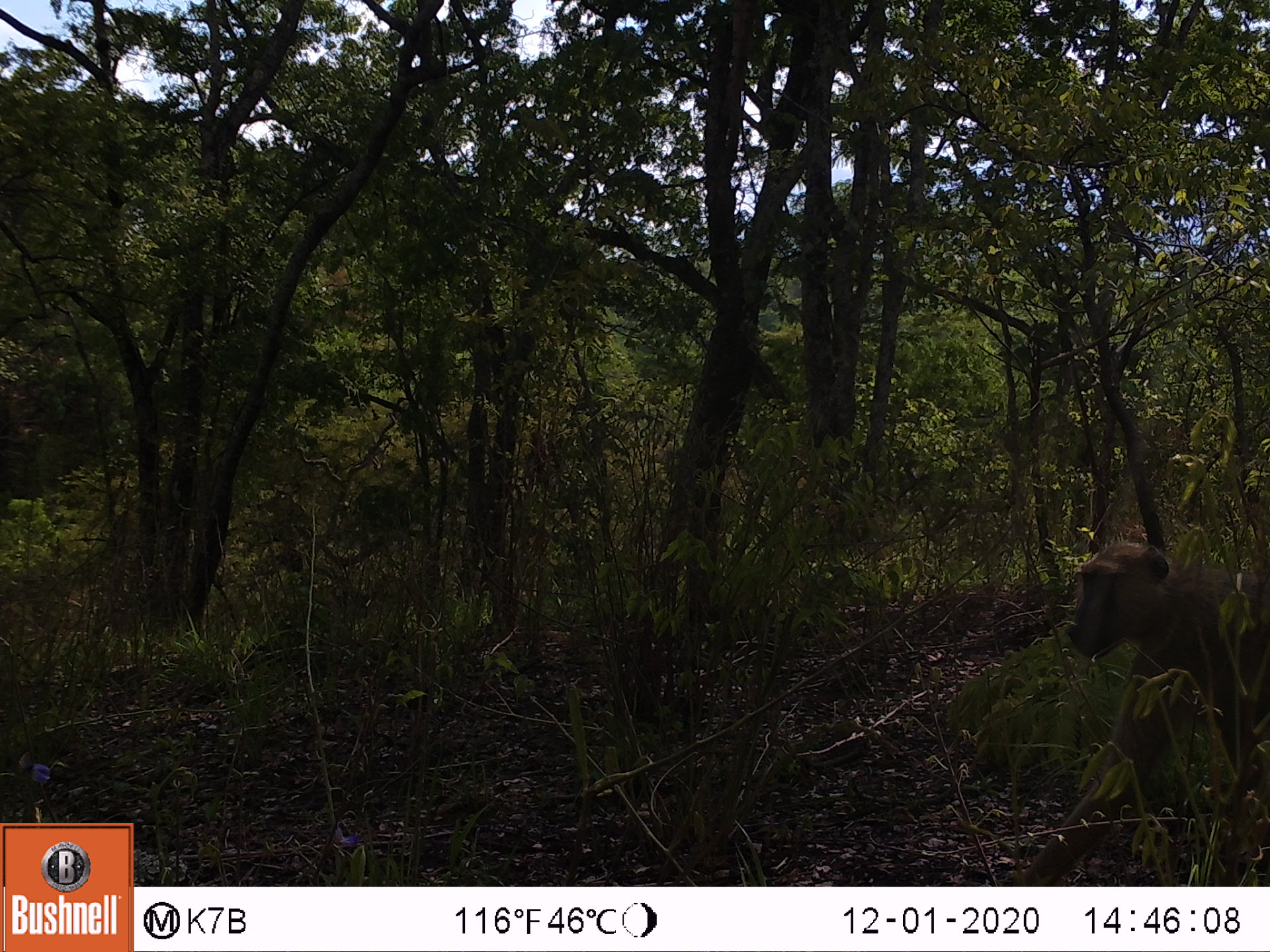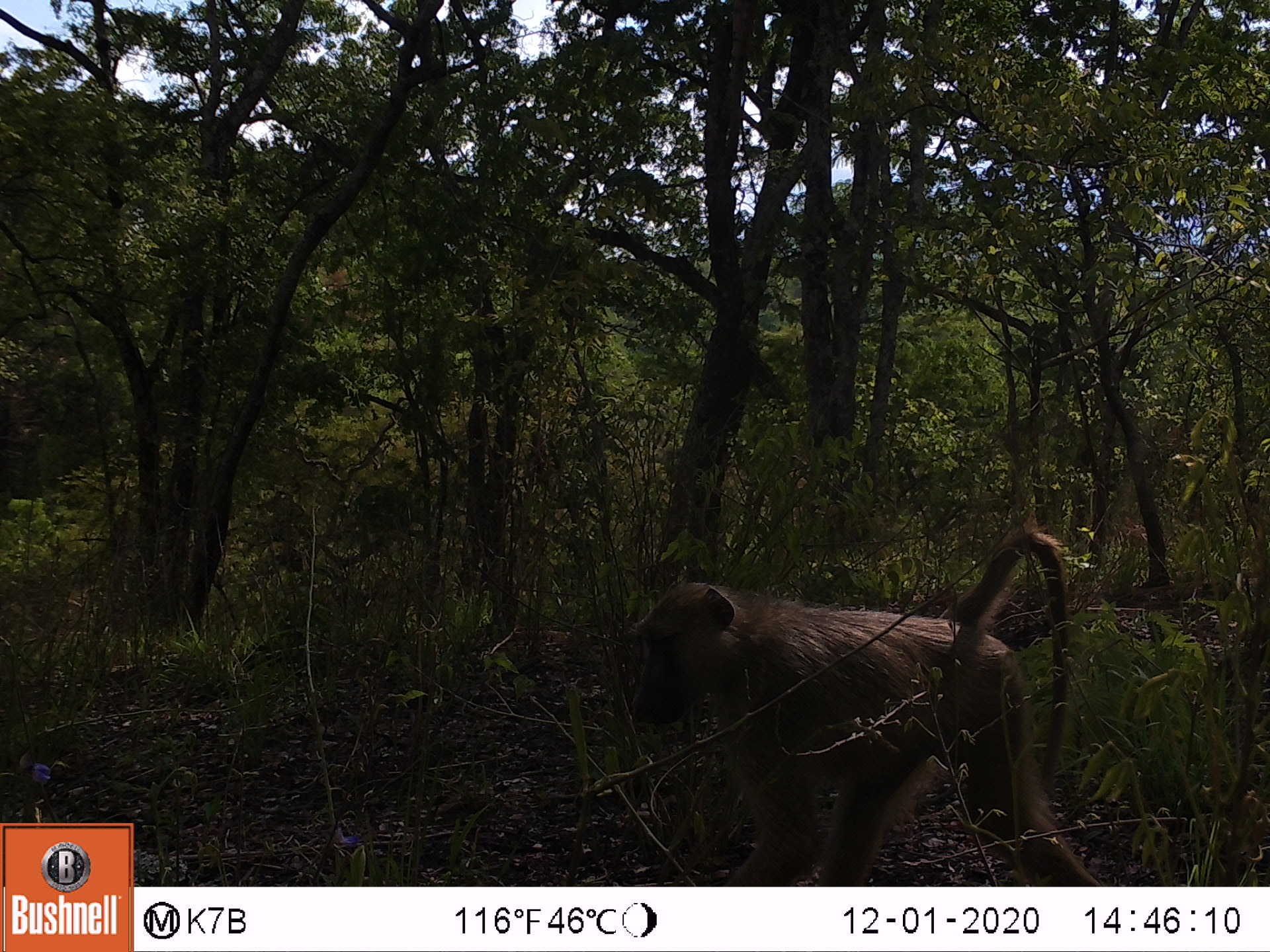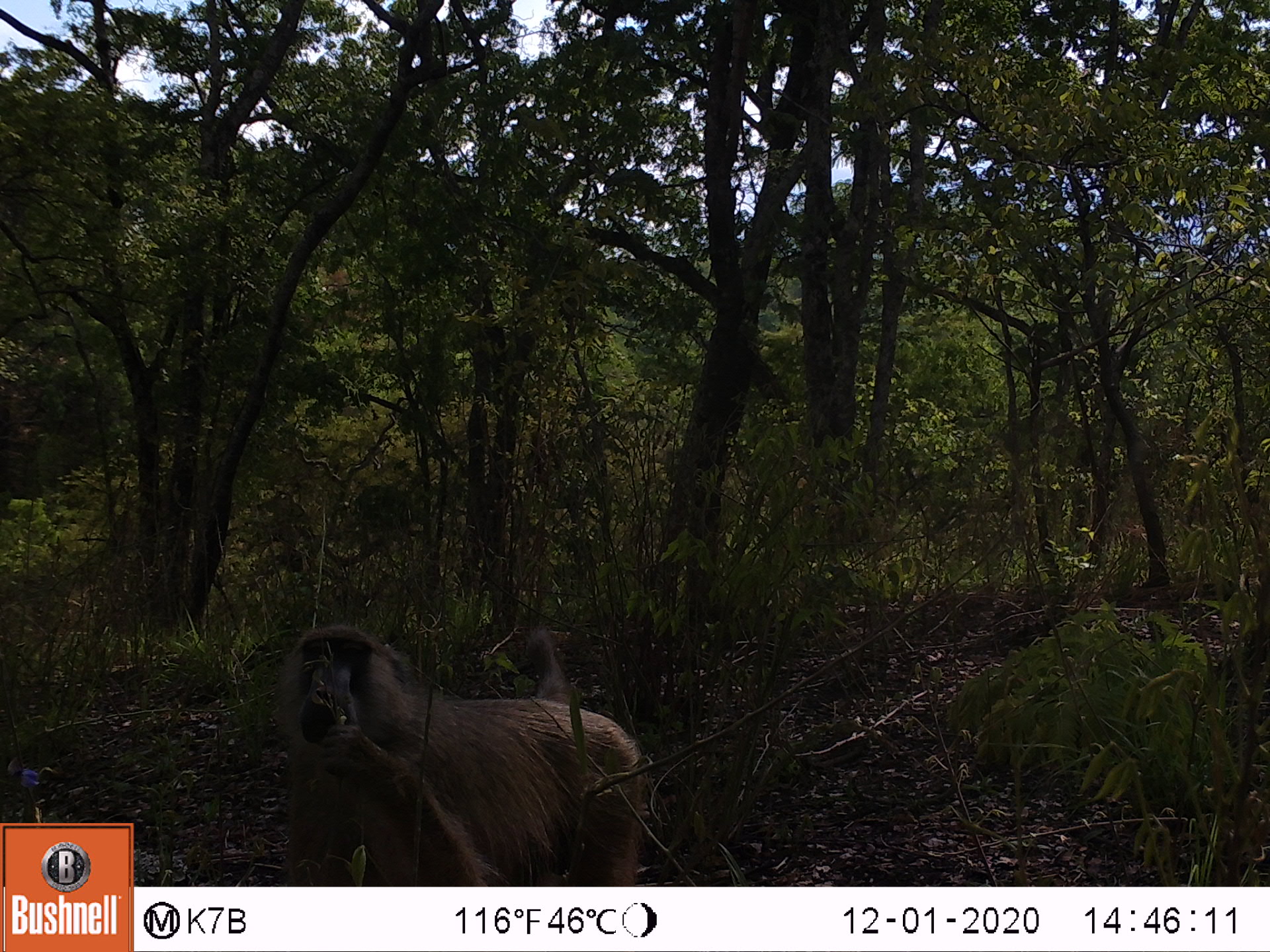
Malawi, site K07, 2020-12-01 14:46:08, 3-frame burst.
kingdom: Animalia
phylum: Chordata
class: Mammalia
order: Primates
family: Cercopithecidae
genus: Papio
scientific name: Papio cynocephalus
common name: yellow baboon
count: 1